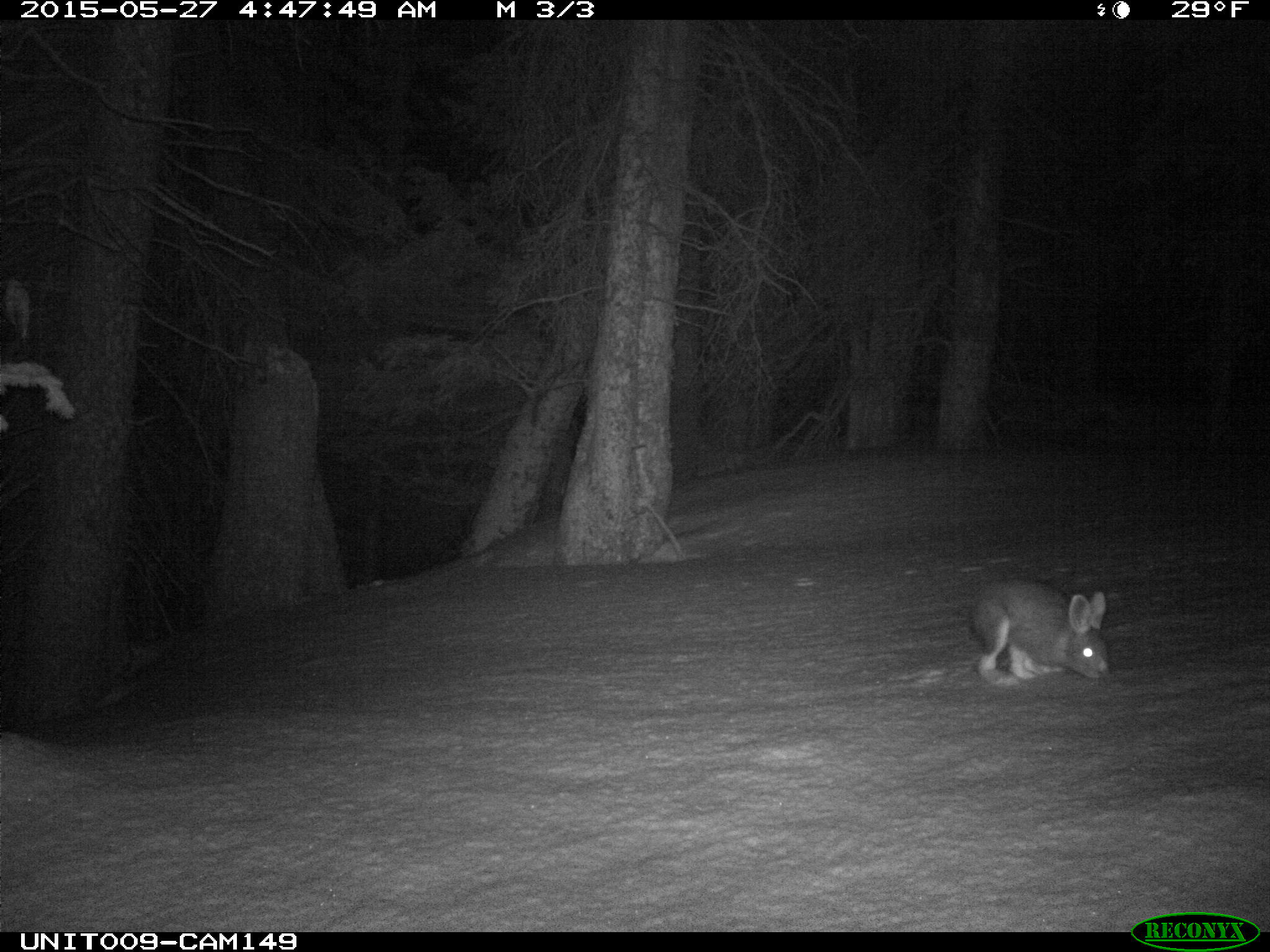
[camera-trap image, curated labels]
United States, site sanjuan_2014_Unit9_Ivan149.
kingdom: Animalia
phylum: Chordata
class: Mammalia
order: Lagomorpha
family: Leporidae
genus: Lepus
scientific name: Lepus americanus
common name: snowshoe hare